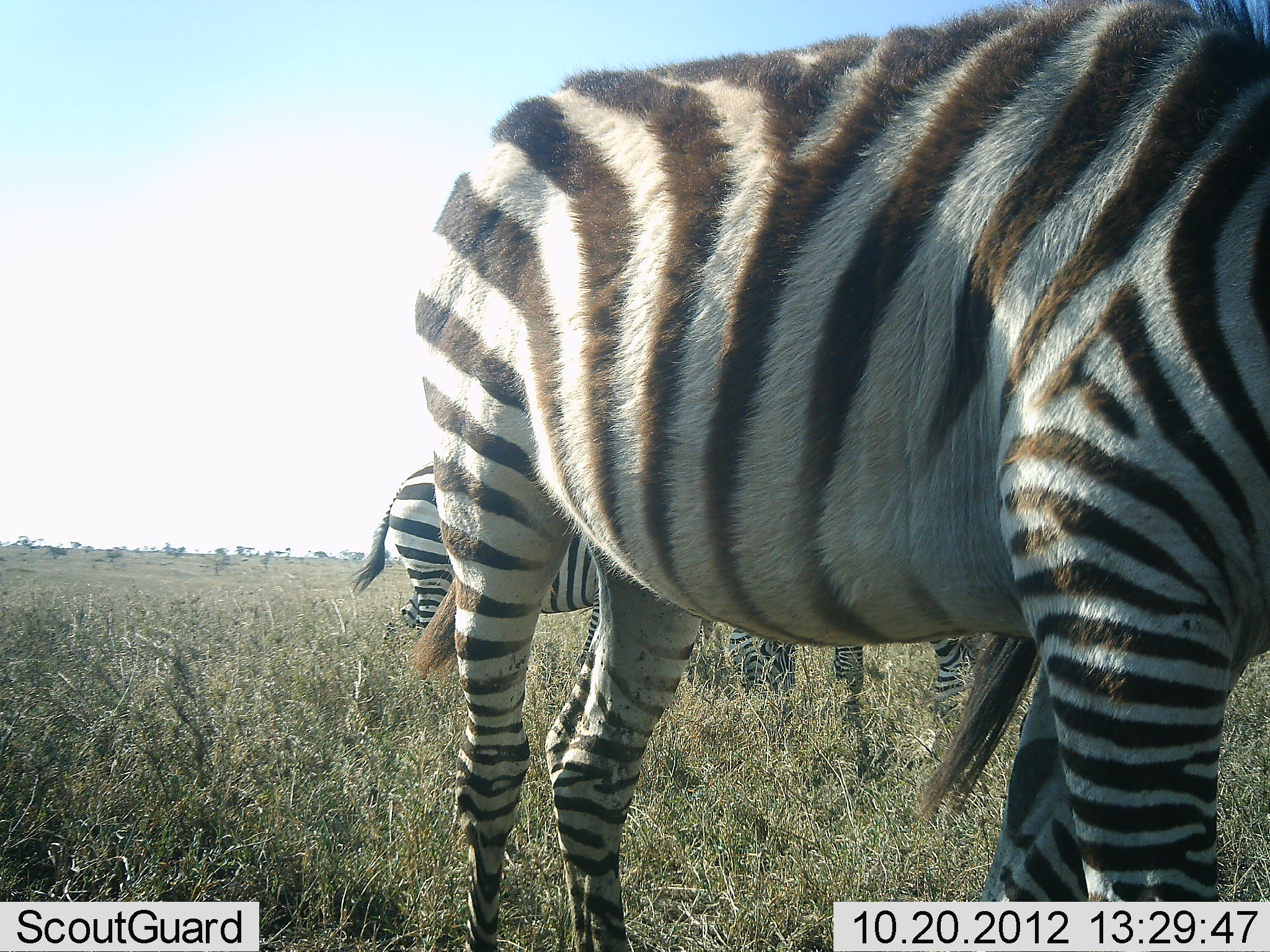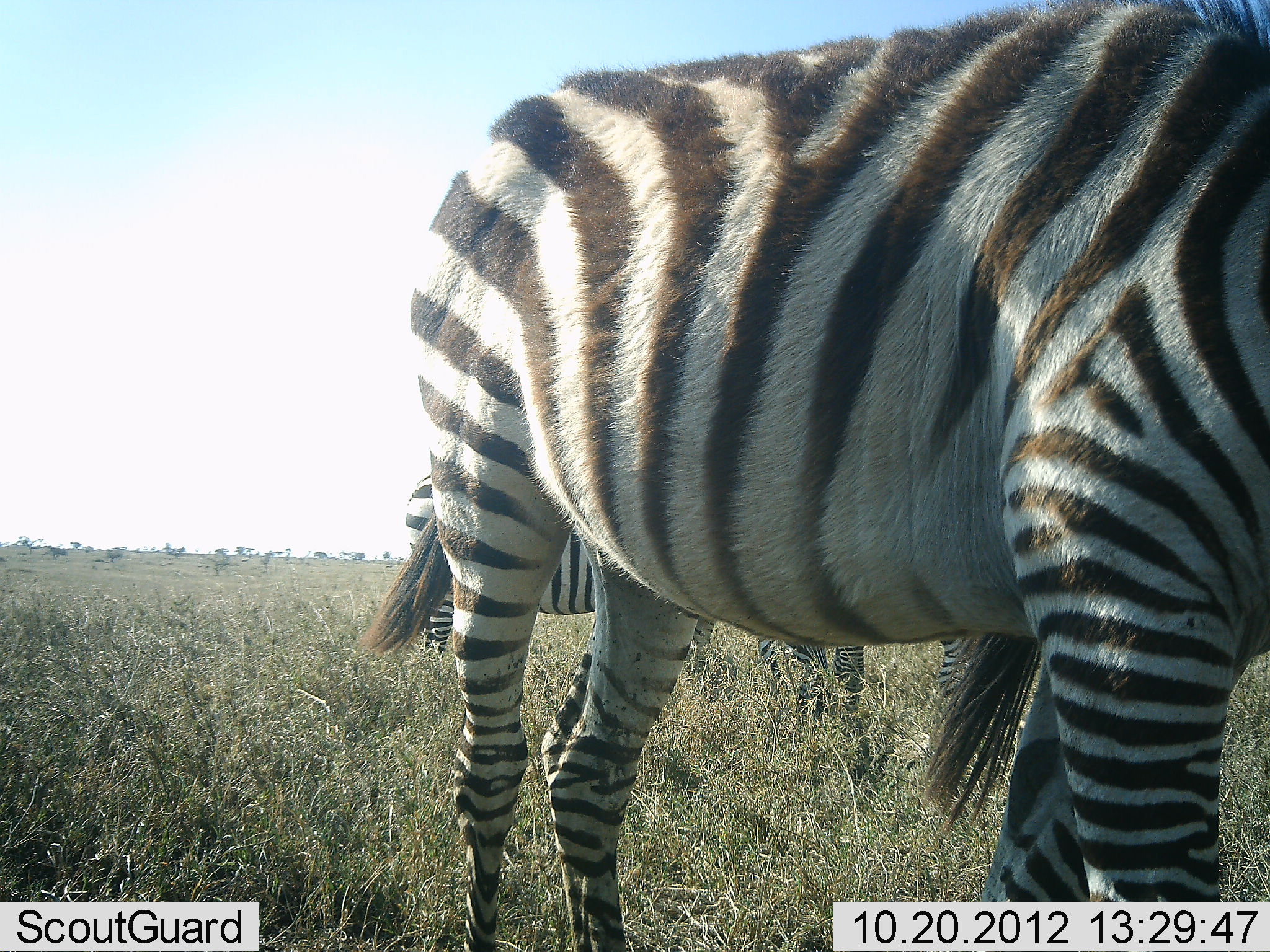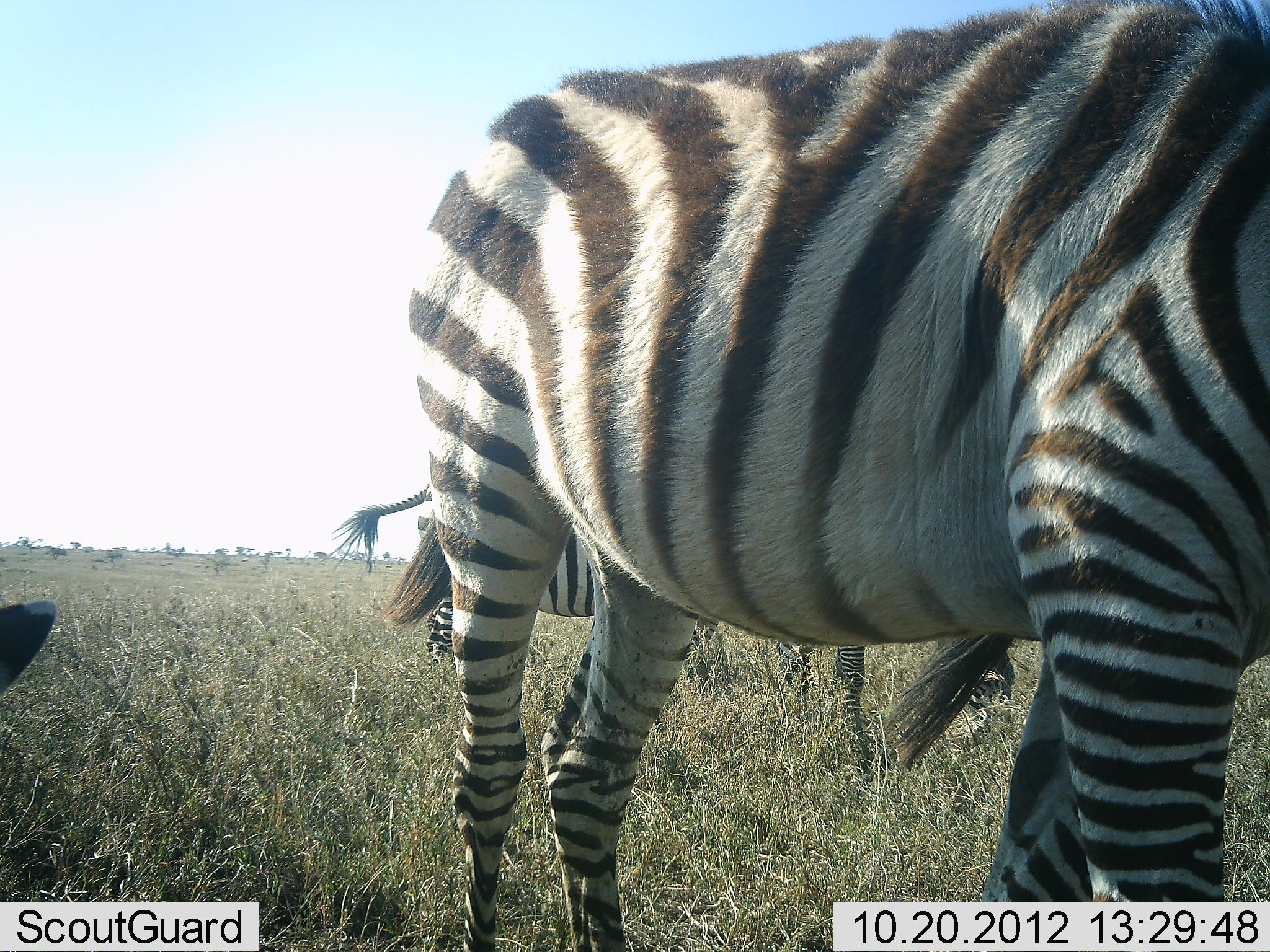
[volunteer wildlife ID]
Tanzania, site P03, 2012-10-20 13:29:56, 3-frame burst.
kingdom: Animalia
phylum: Chordata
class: Mammalia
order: Perissodactyla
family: Equidae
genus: Equus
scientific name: Equus quagga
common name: plains zebra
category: zebra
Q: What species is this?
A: Zebra (plains zebra) (Equus quagga).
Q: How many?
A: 4.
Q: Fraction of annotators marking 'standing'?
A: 80%.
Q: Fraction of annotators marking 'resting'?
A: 10%.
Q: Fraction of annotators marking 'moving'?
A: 10%.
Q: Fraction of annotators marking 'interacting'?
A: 0%.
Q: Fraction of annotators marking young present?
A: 0%.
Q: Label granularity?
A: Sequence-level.